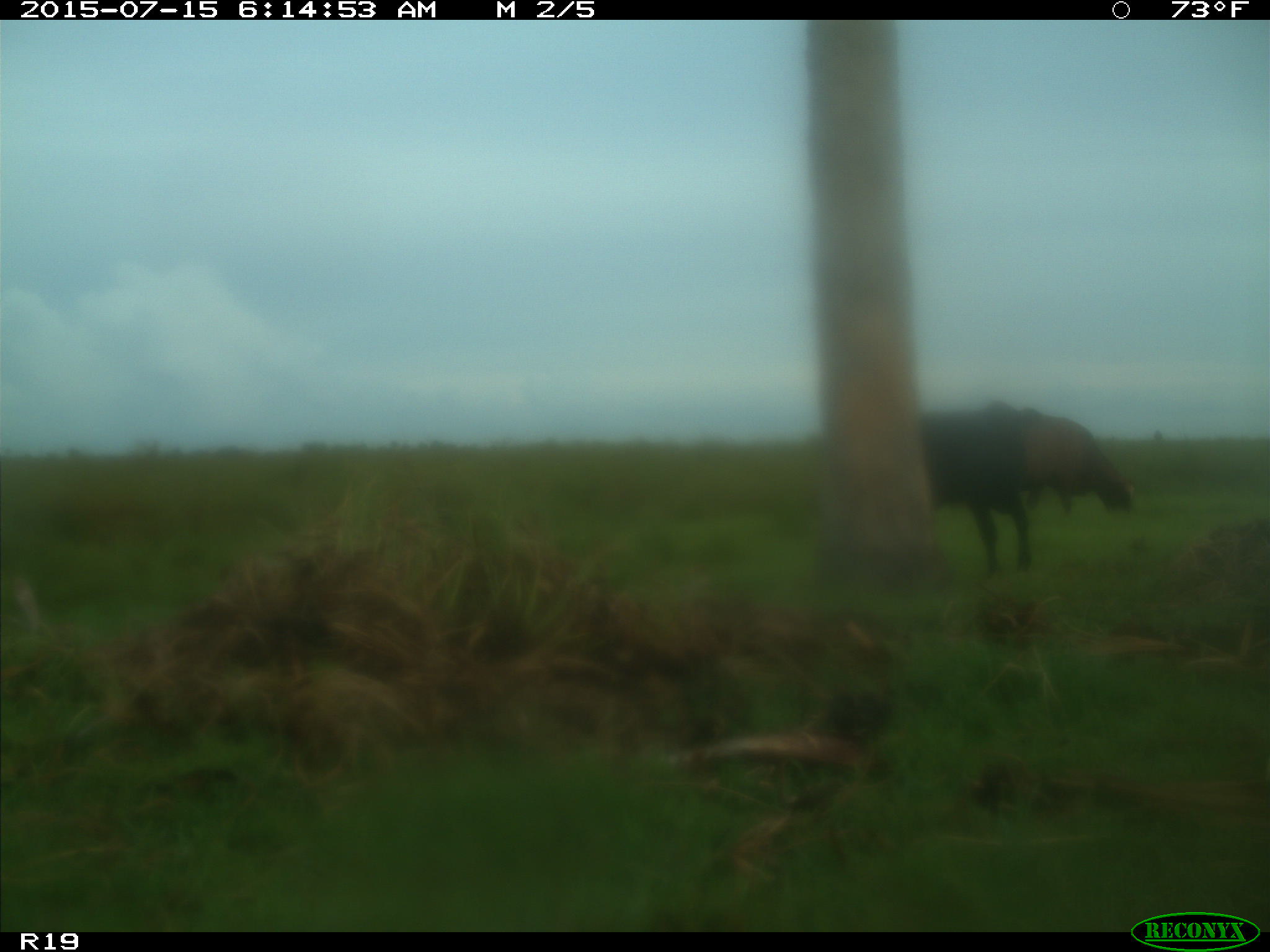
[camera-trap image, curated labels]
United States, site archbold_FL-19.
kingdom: Animalia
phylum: Chordata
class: Mammalia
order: Artiodactyla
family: Bovidae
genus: Bos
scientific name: Bos taurus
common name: domestic cow